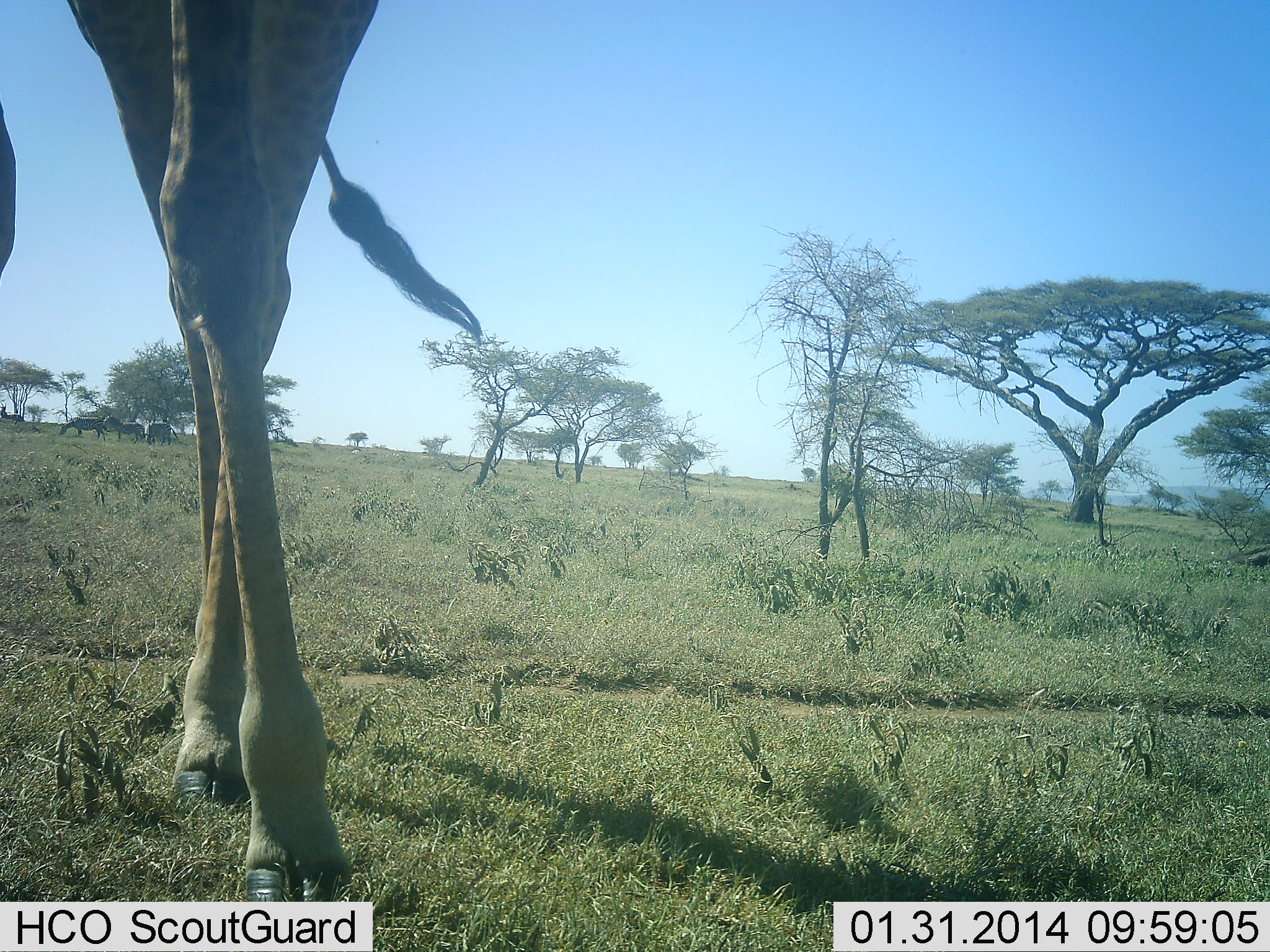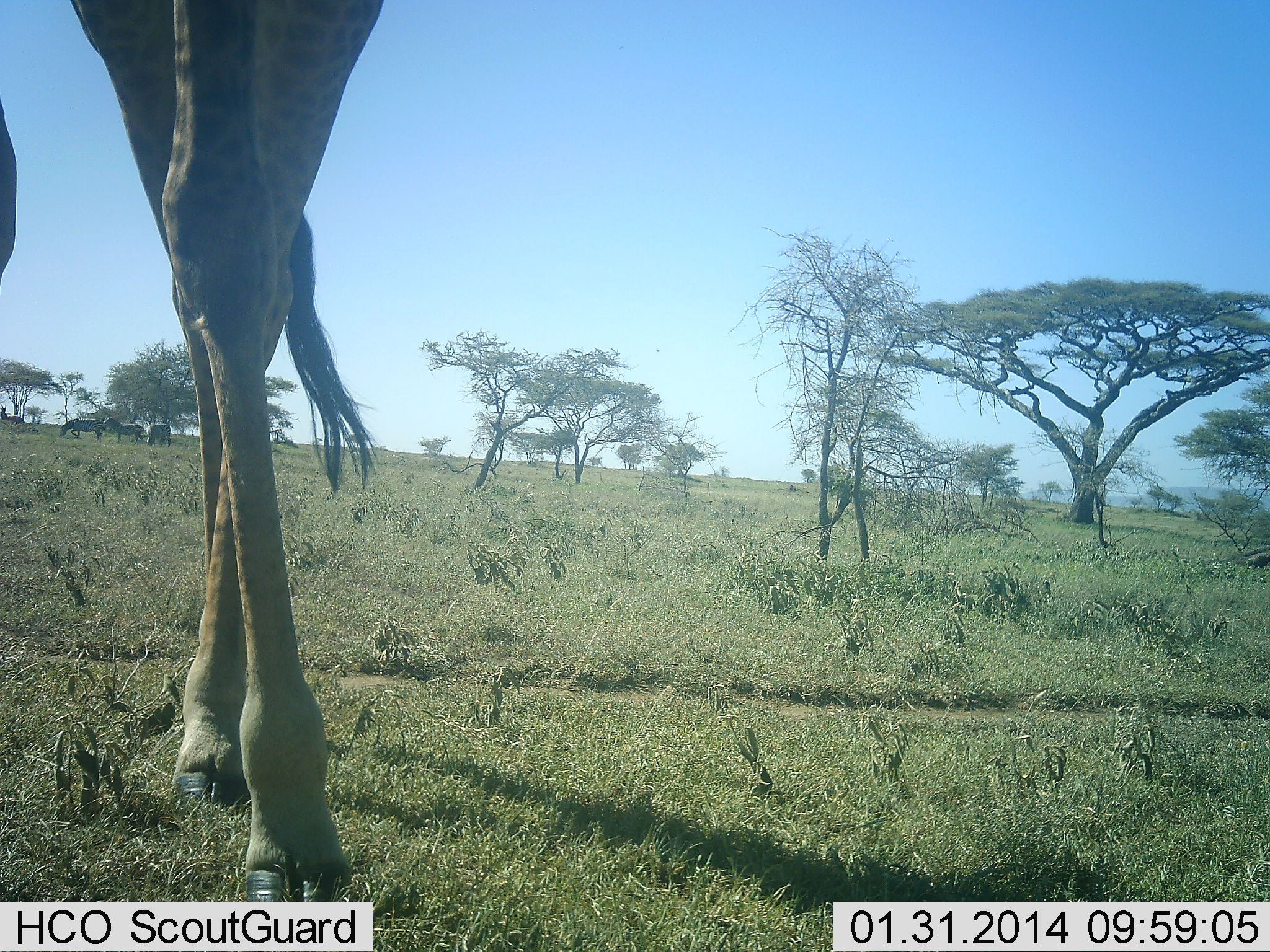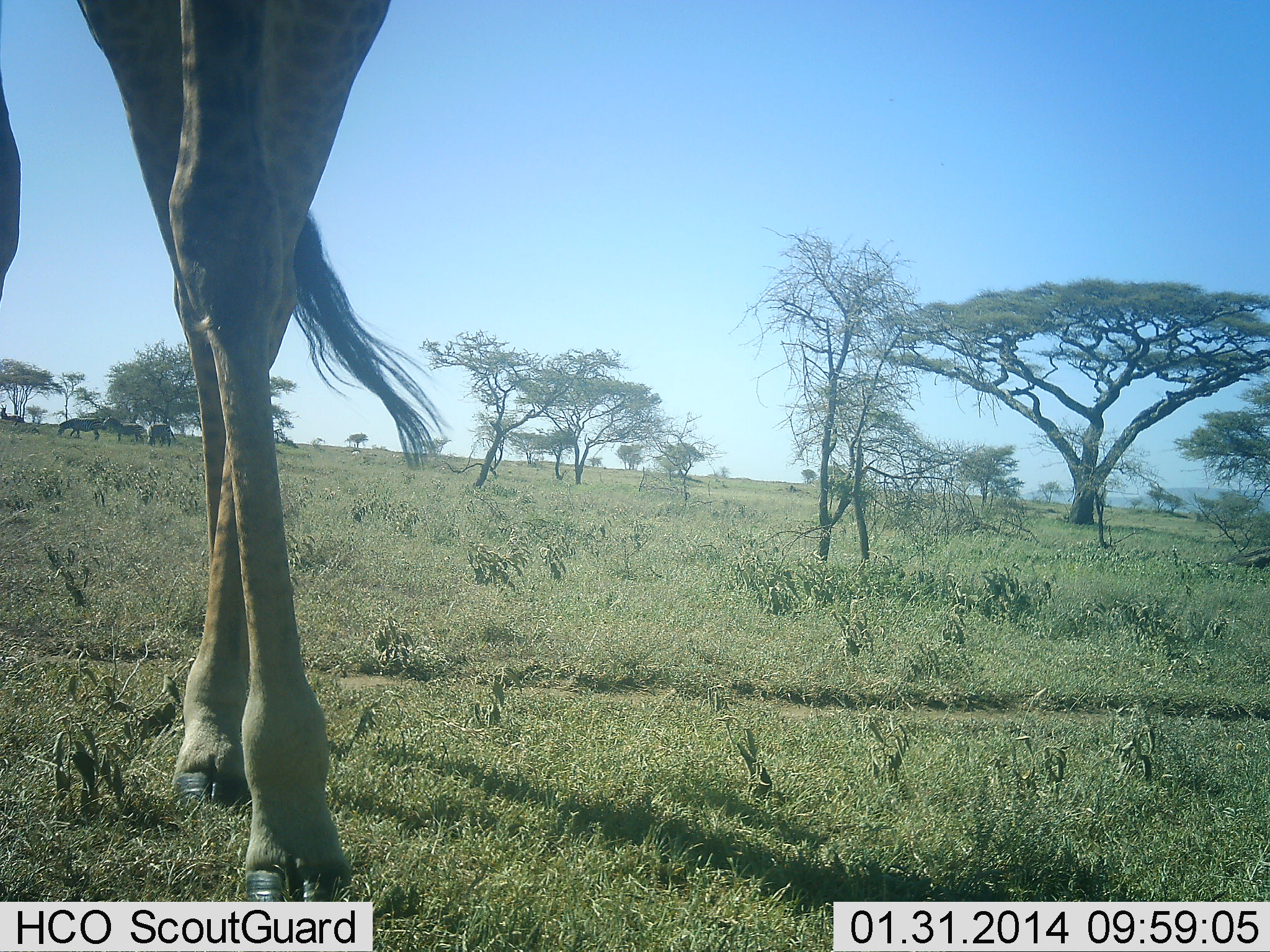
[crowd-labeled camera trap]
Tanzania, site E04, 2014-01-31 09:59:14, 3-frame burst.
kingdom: Animalia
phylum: Chordata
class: Mammalia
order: Artiodactyla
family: Giraffidae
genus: Giraffa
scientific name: Giraffa camelopardalis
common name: giraffe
Giraffe (Giraffa camelopardalis), count 1. Behavior (volunteer vote fractions): standing 100%, resting 0%, moving 0%, interacting 0%. Young present (vote fraction): 0%. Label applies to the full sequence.